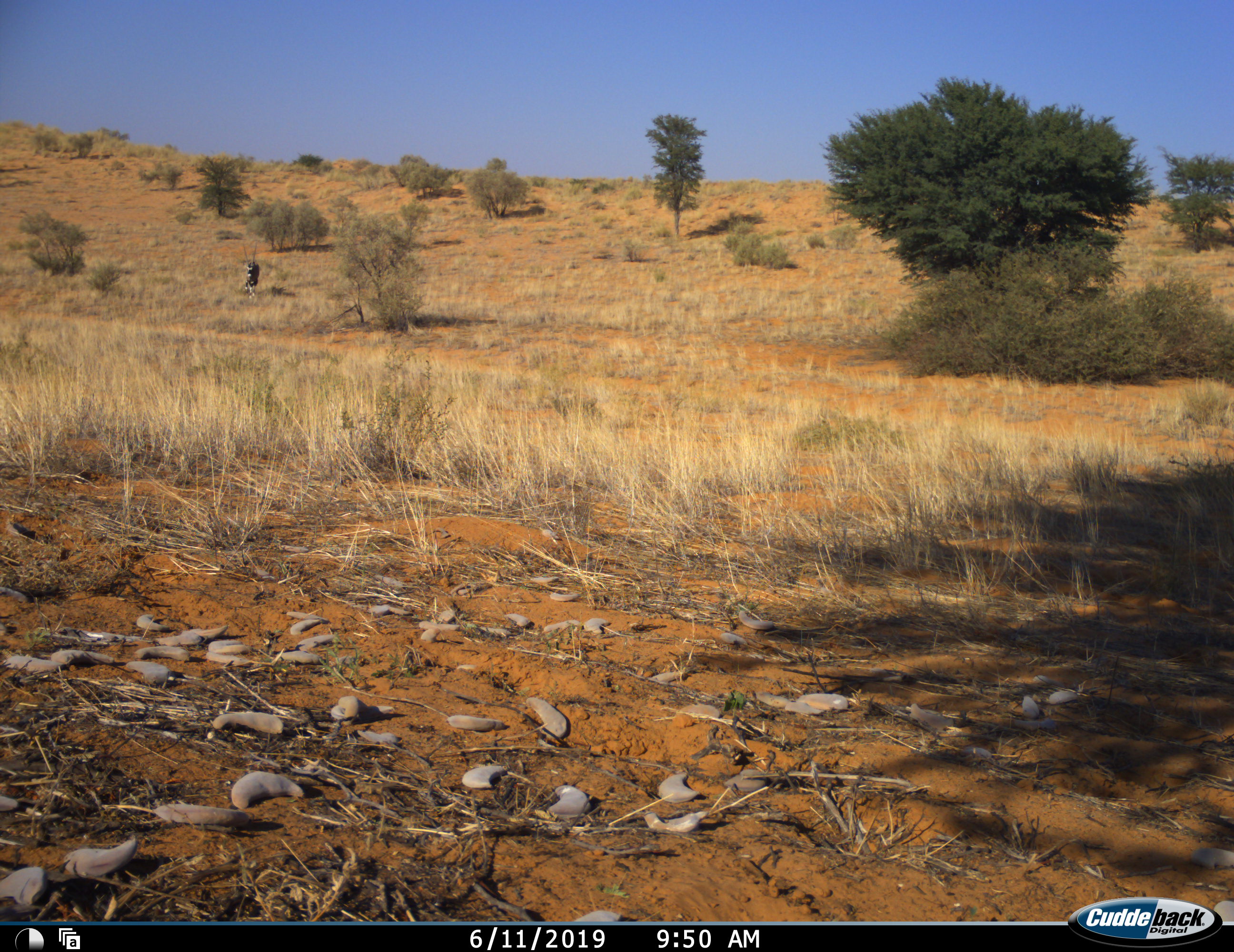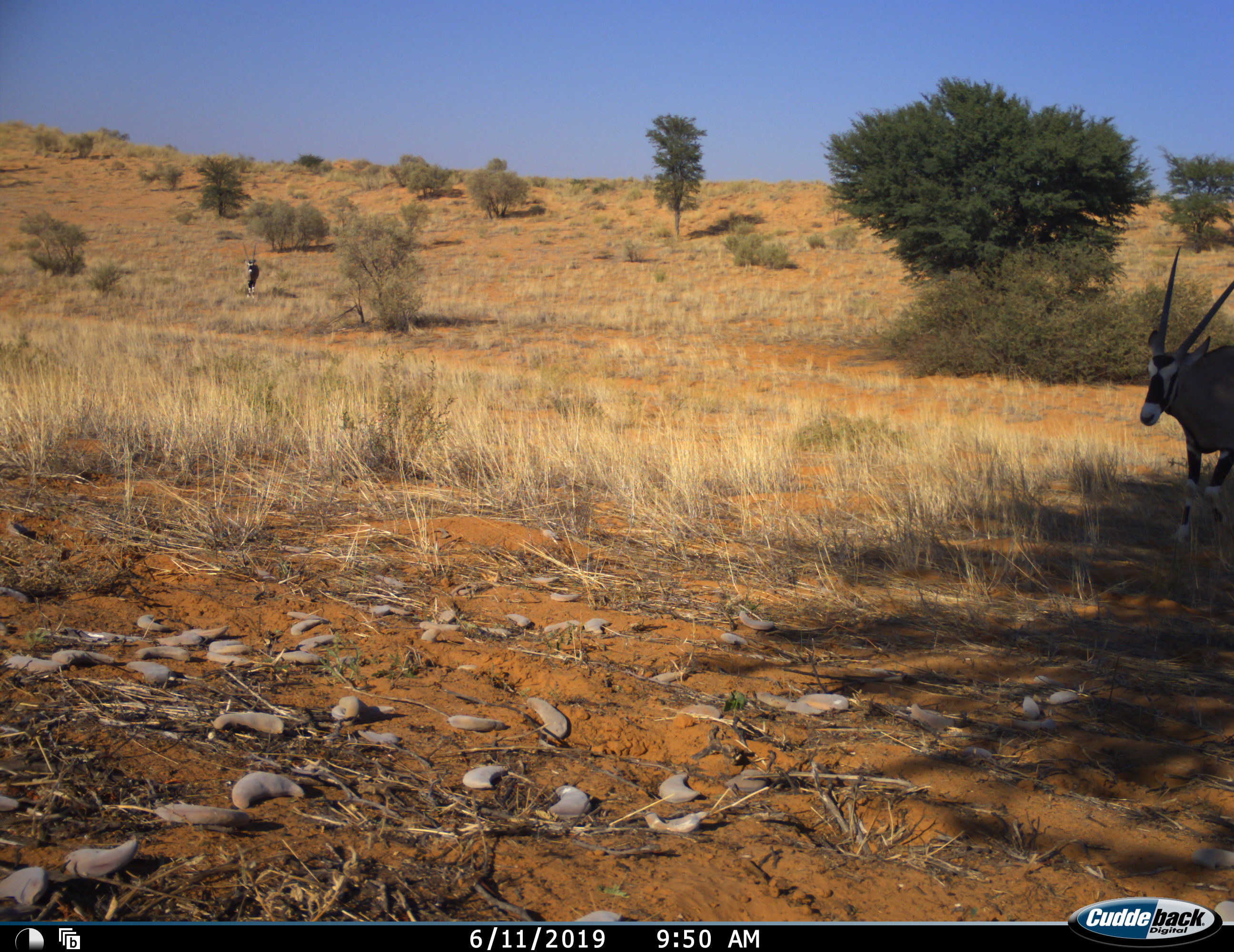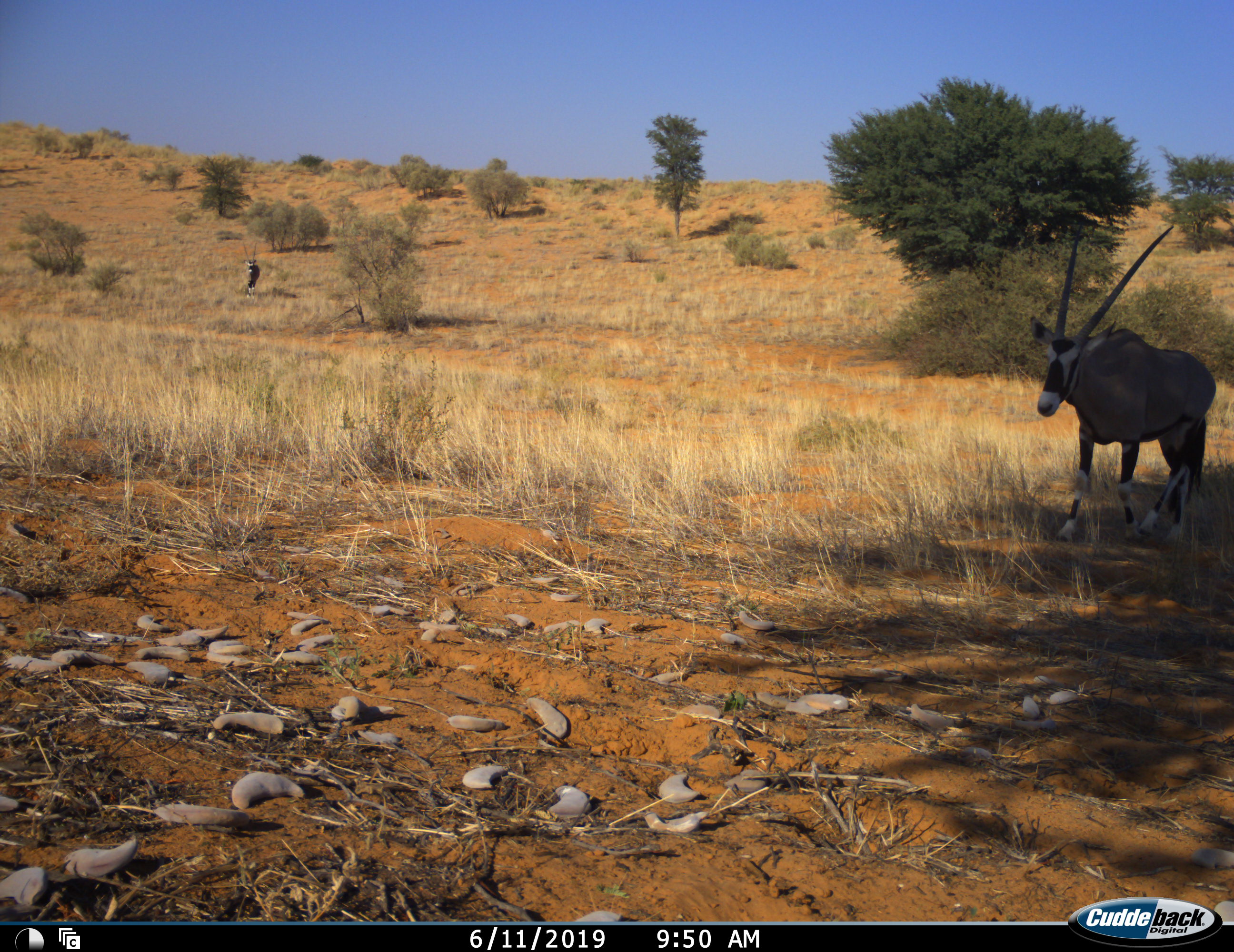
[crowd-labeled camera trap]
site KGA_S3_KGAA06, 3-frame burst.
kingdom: Animalia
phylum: Chordata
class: Mammalia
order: Artiodactyla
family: Bovidae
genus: Oryx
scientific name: Oryx gazella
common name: gemsbok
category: oryx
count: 2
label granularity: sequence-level